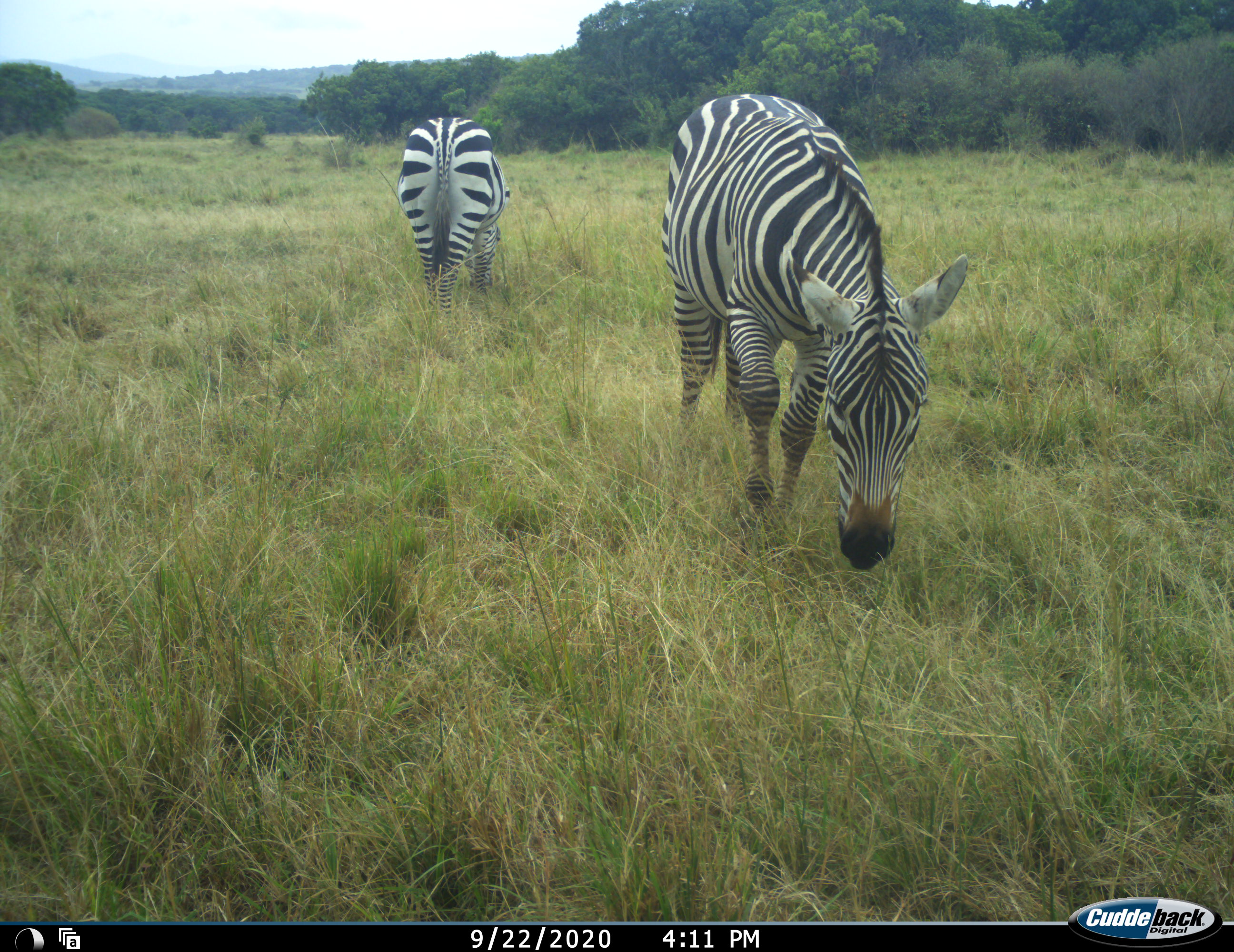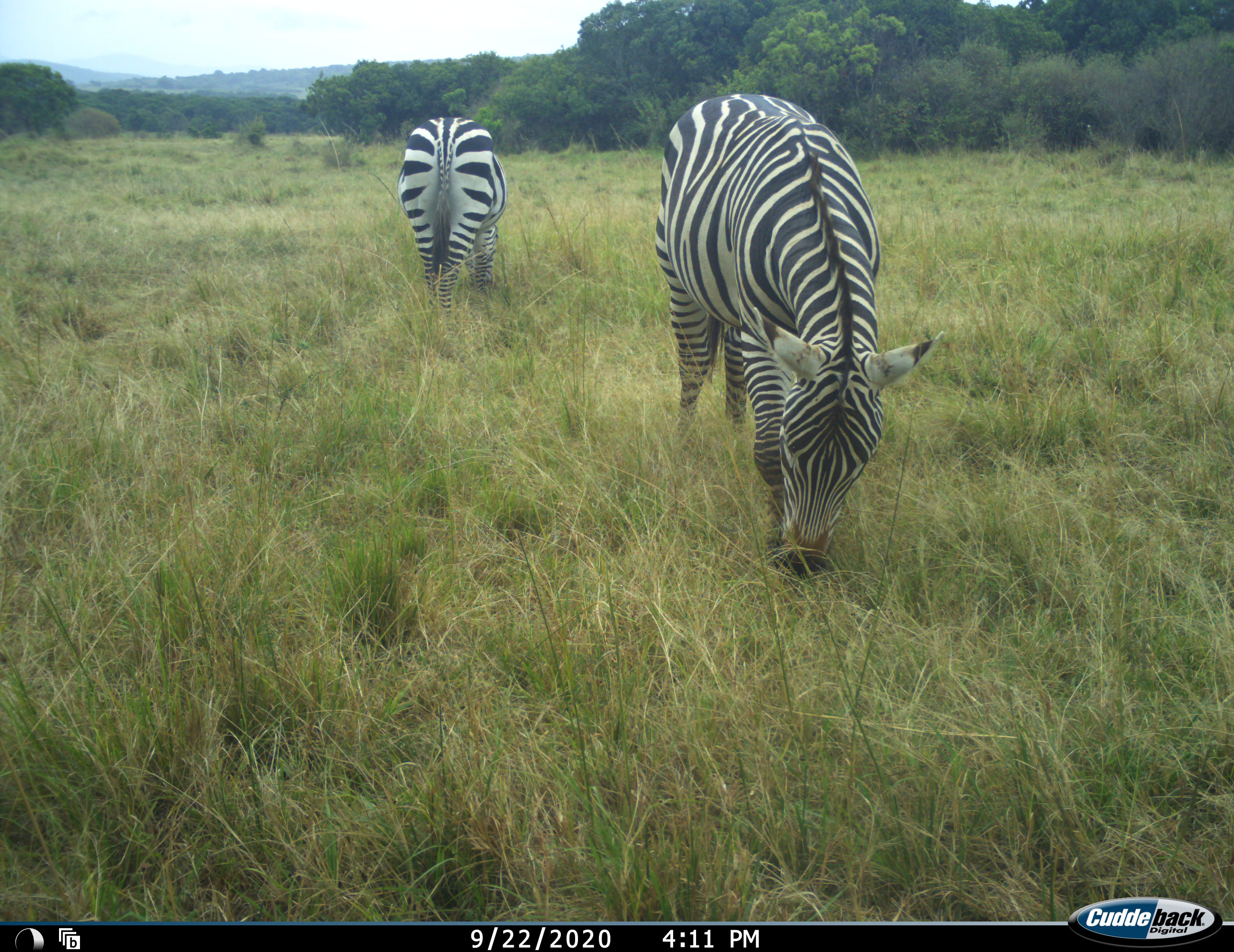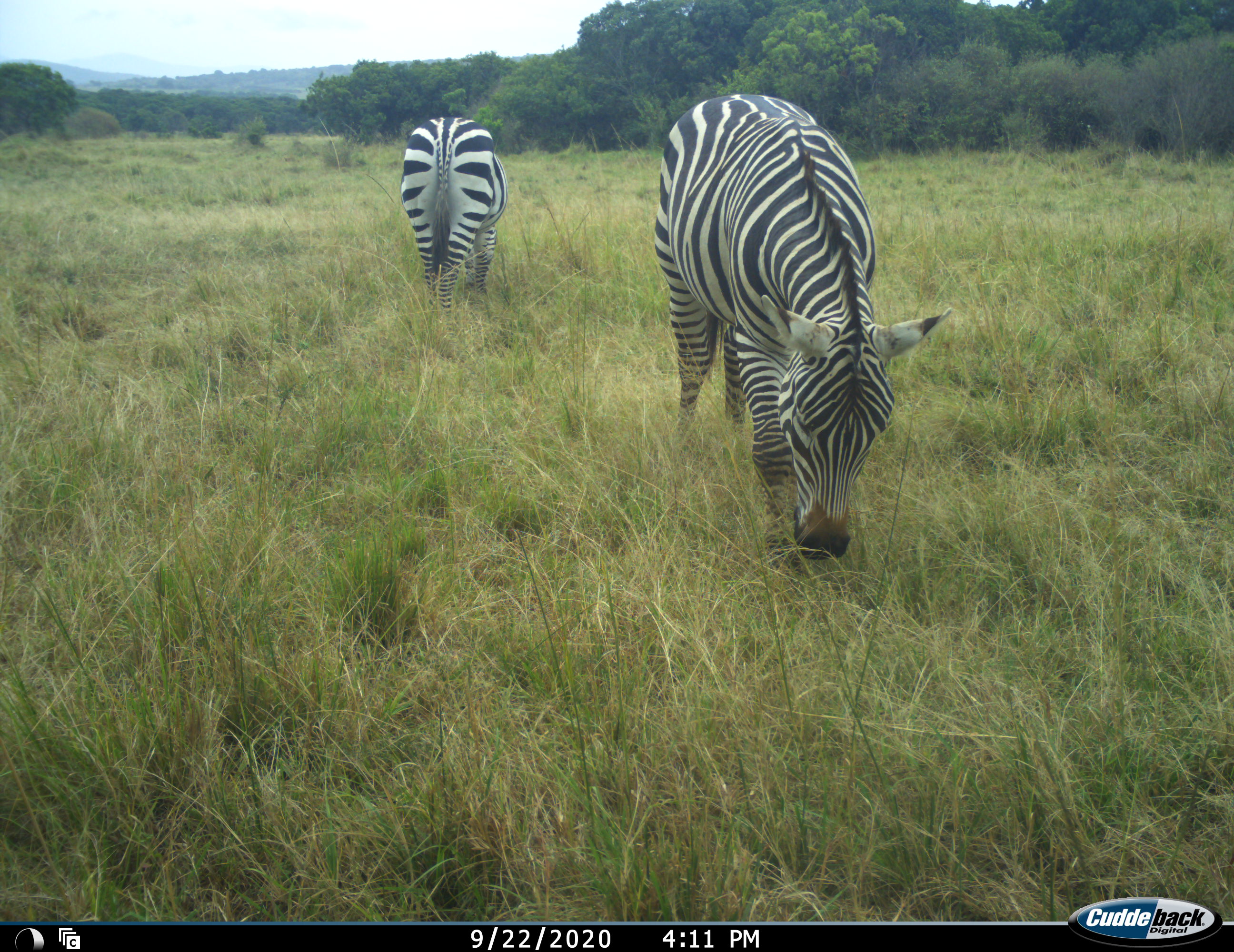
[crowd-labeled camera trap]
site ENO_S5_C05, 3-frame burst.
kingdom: Animalia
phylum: Chordata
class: Mammalia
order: Perissodactyla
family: Equidae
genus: Equus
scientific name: Equus quagga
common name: plains zebra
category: zebraplains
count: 2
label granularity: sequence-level